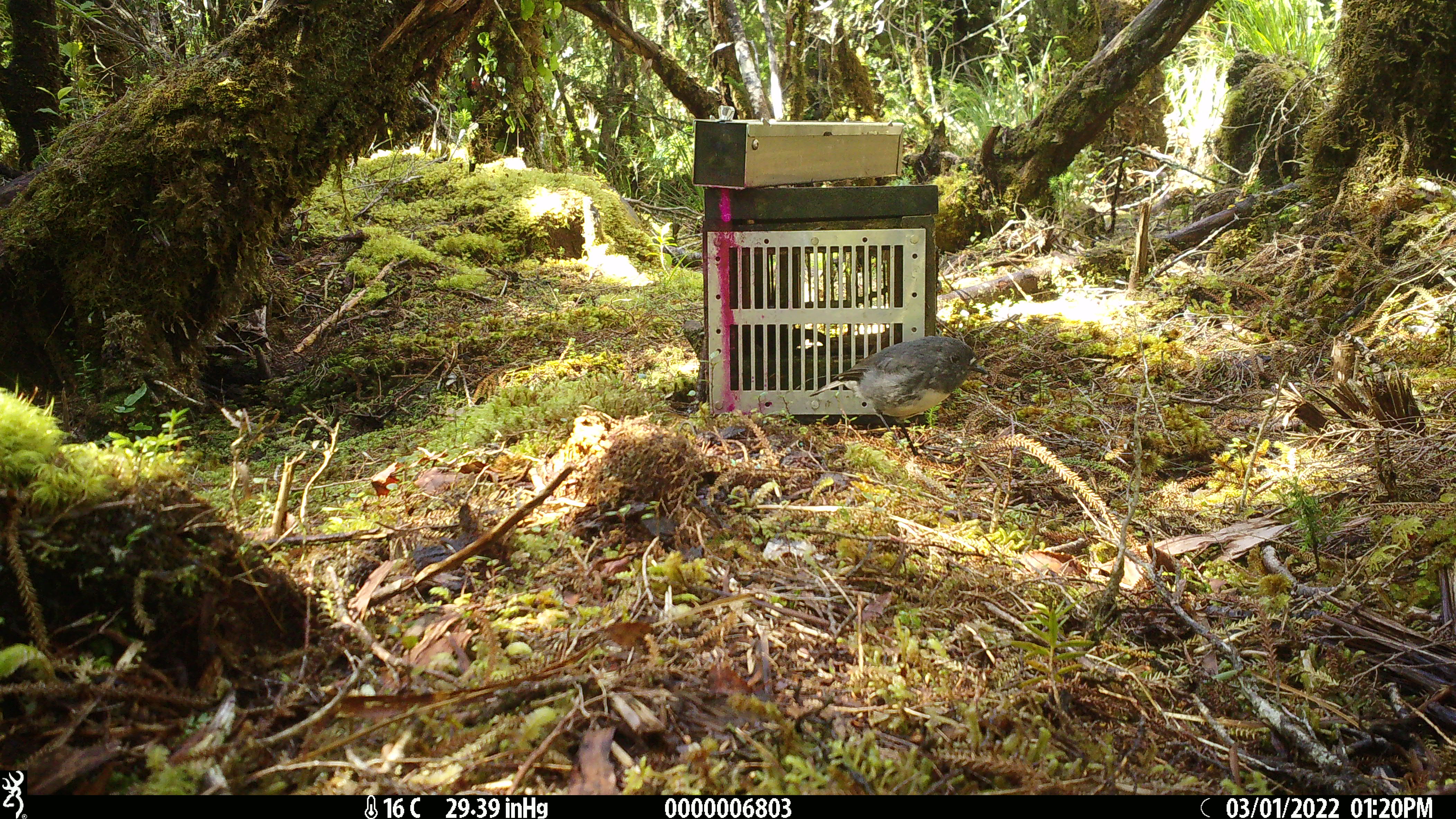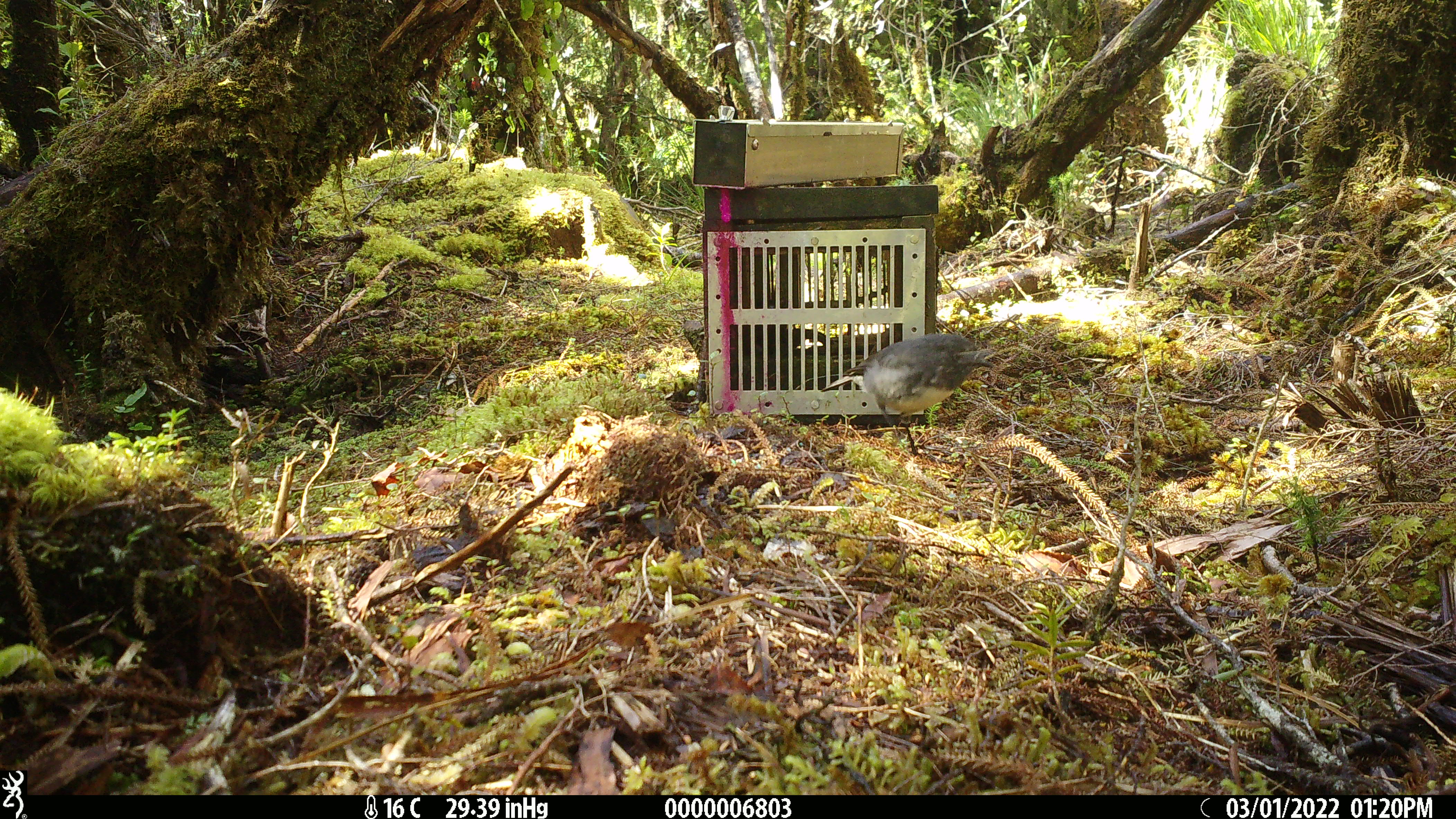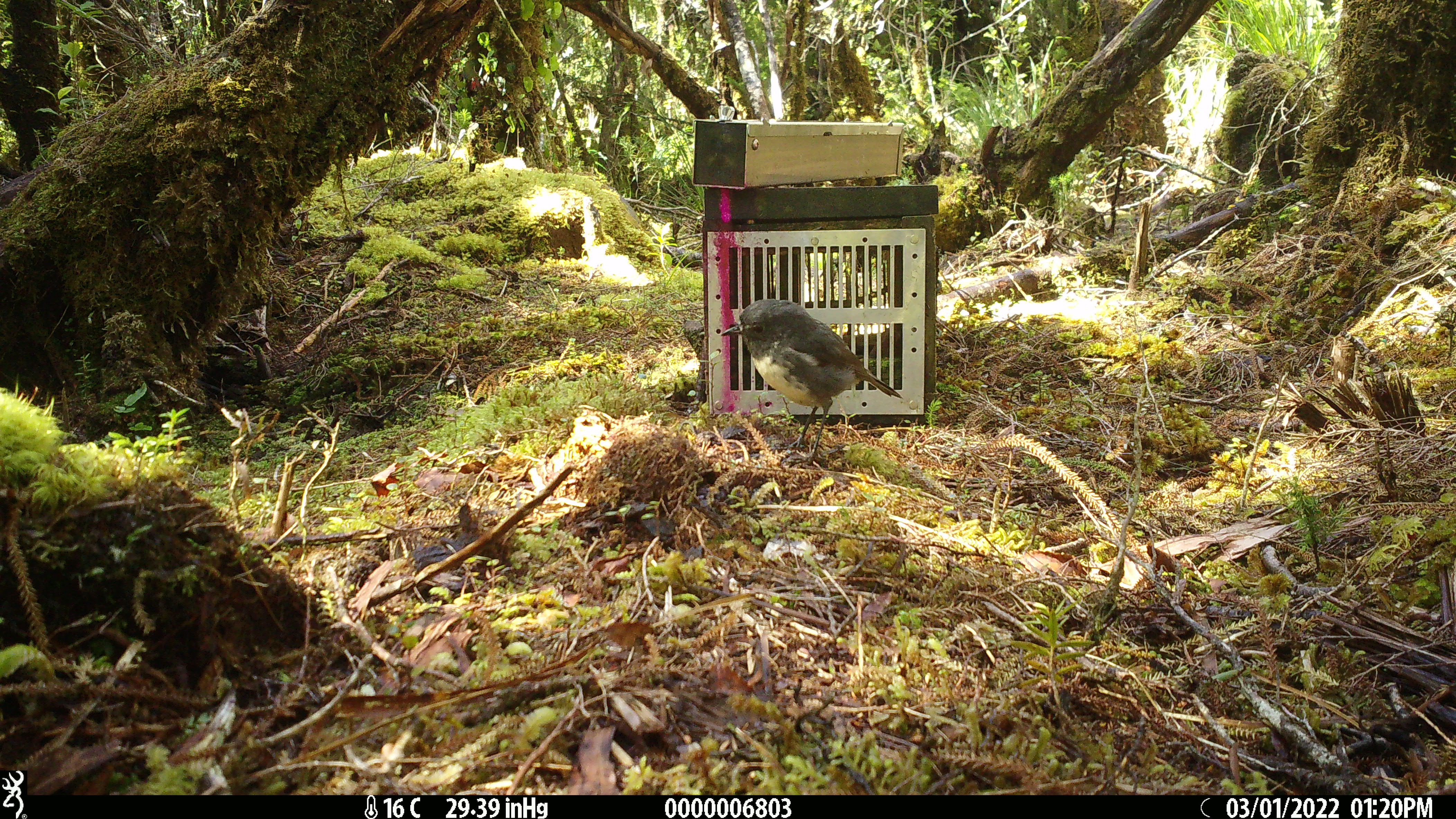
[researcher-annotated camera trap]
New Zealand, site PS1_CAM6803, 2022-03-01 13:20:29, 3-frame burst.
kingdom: Animalia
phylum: Chordata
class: Aves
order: Passeriformes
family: Petroicidae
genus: Petroica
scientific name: Petroica australis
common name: new zealand robin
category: robin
Robin (new zealand robin) (Petroica australis).